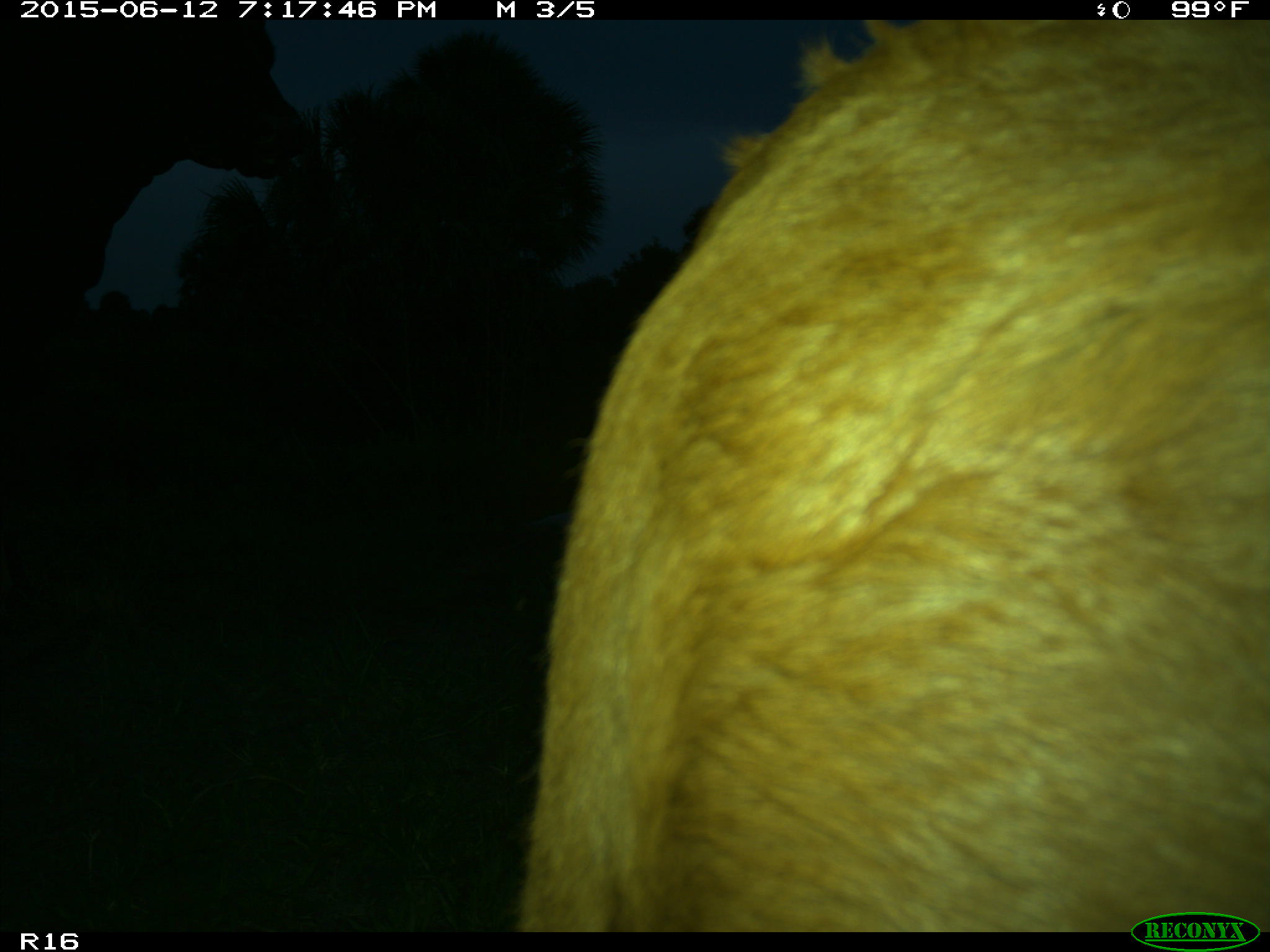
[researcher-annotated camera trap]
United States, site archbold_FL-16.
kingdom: Animalia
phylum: Chordata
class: Mammalia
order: Artiodactyla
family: Bovidae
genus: Bos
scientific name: Bos taurus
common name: domestic cow